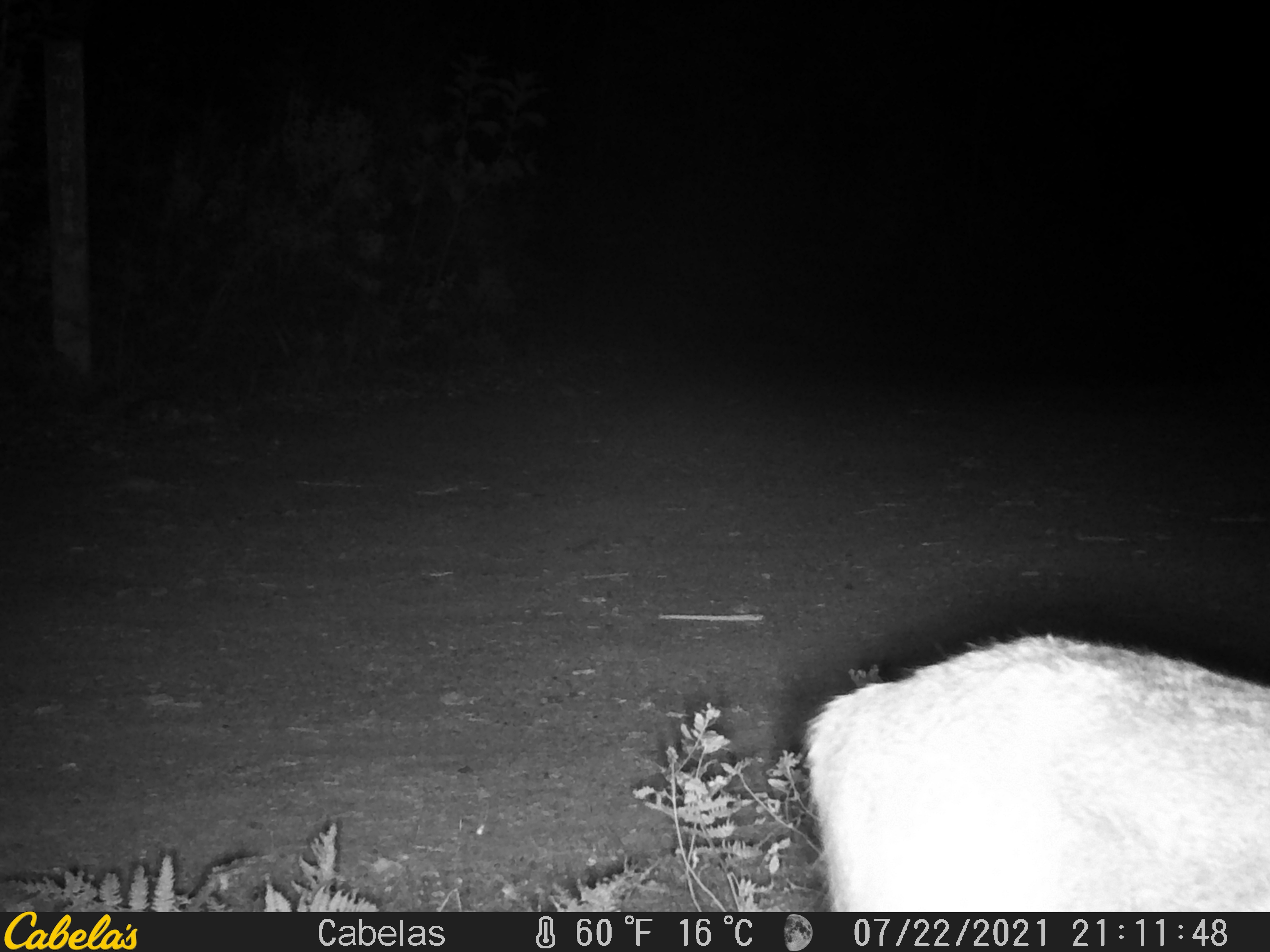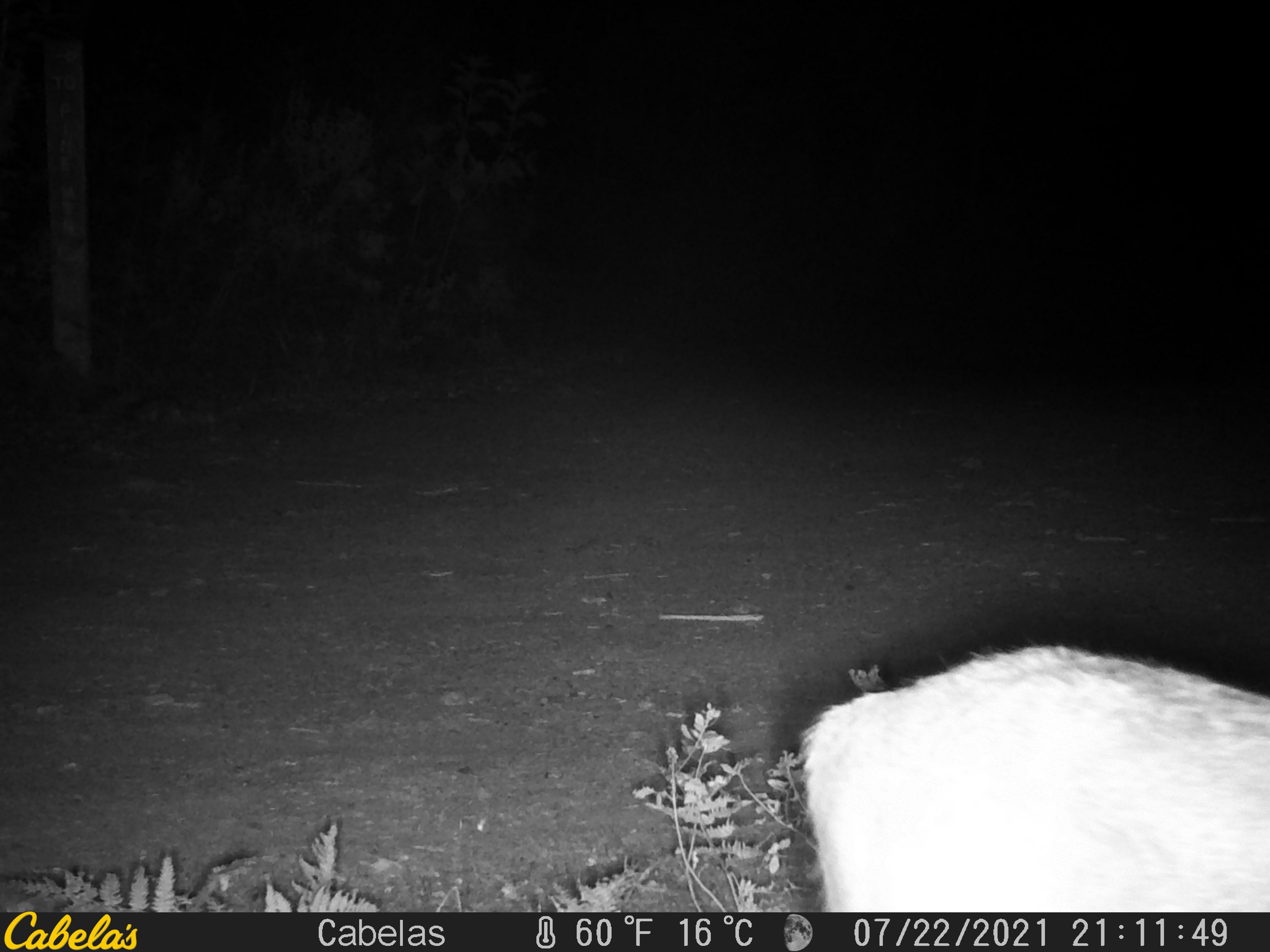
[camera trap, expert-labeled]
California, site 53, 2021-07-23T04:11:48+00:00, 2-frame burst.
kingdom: Animalia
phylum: Chordata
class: Mammalia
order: Artiodactyla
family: Cervidae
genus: Odocoileus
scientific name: Odocoileus hemionus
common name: mule deer